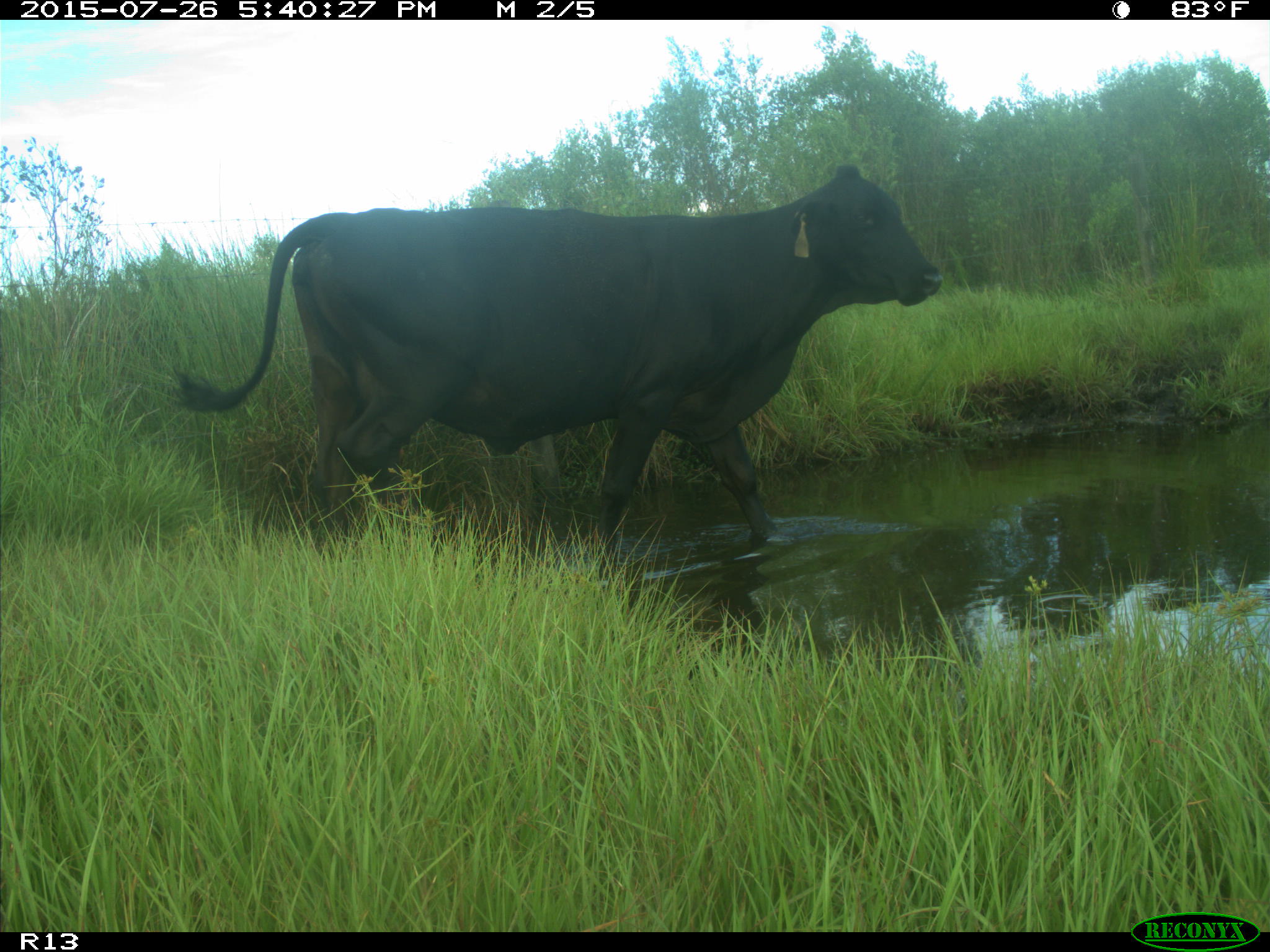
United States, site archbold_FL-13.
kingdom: Animalia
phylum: Chordata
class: Mammalia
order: Artiodactyla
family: Bovidae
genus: Bos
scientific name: Bos taurus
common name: domestic cow